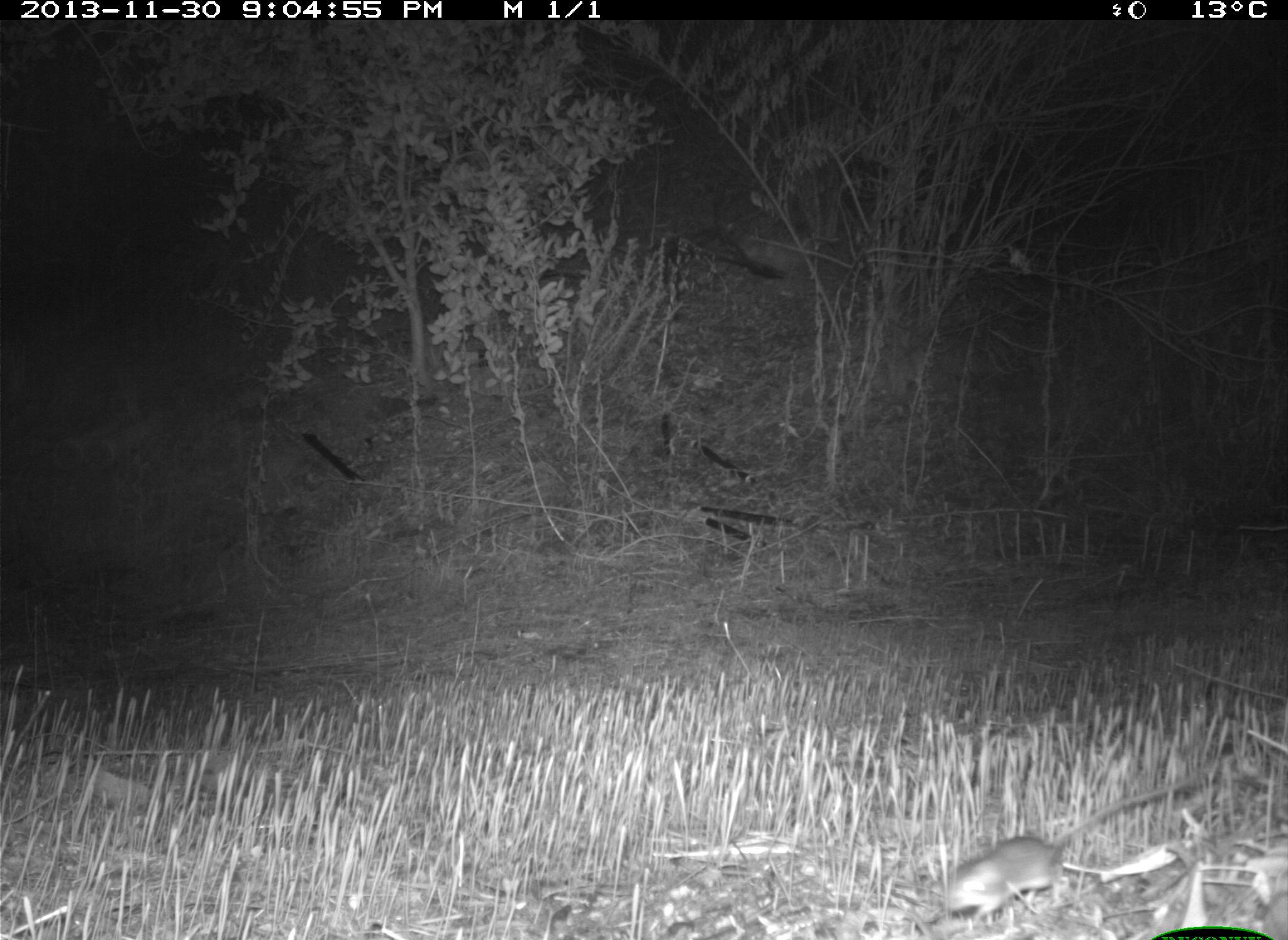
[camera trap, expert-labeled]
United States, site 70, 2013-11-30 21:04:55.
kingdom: Animalia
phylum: Chordata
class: Mammalia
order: Rodentia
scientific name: Rodentia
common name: rodent